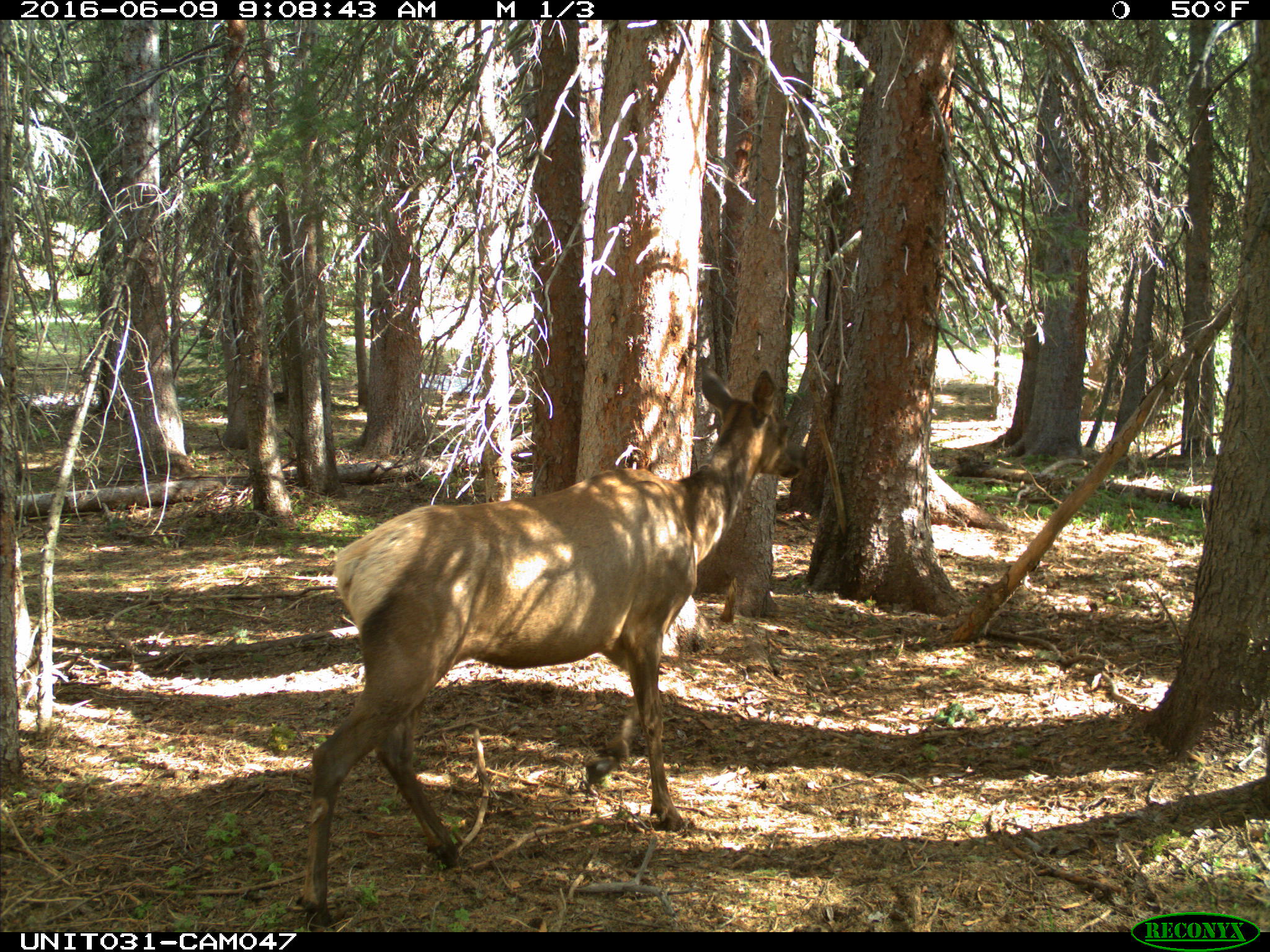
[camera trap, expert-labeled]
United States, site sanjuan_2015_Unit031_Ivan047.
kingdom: Animalia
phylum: Chordata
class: Mammalia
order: Artiodactyla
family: Cervidae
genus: Cervus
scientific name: Cervus elaphus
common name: red deer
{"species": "Cervus elaphus (red deer)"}